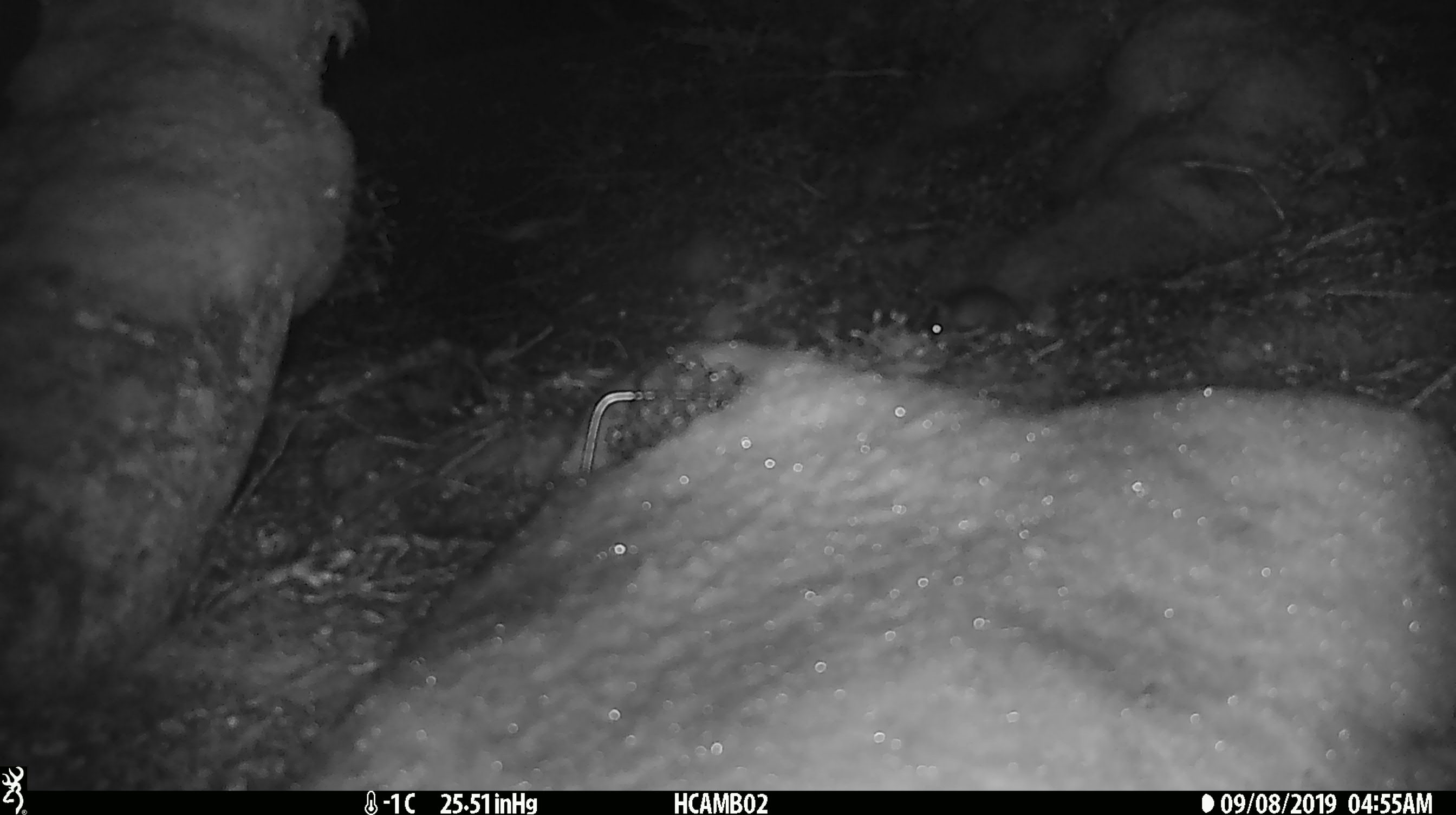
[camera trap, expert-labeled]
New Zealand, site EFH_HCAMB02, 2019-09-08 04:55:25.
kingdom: Animalia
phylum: Chordata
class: Mammalia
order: Rodentia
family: Muridae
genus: Mus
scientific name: Mus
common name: mouse